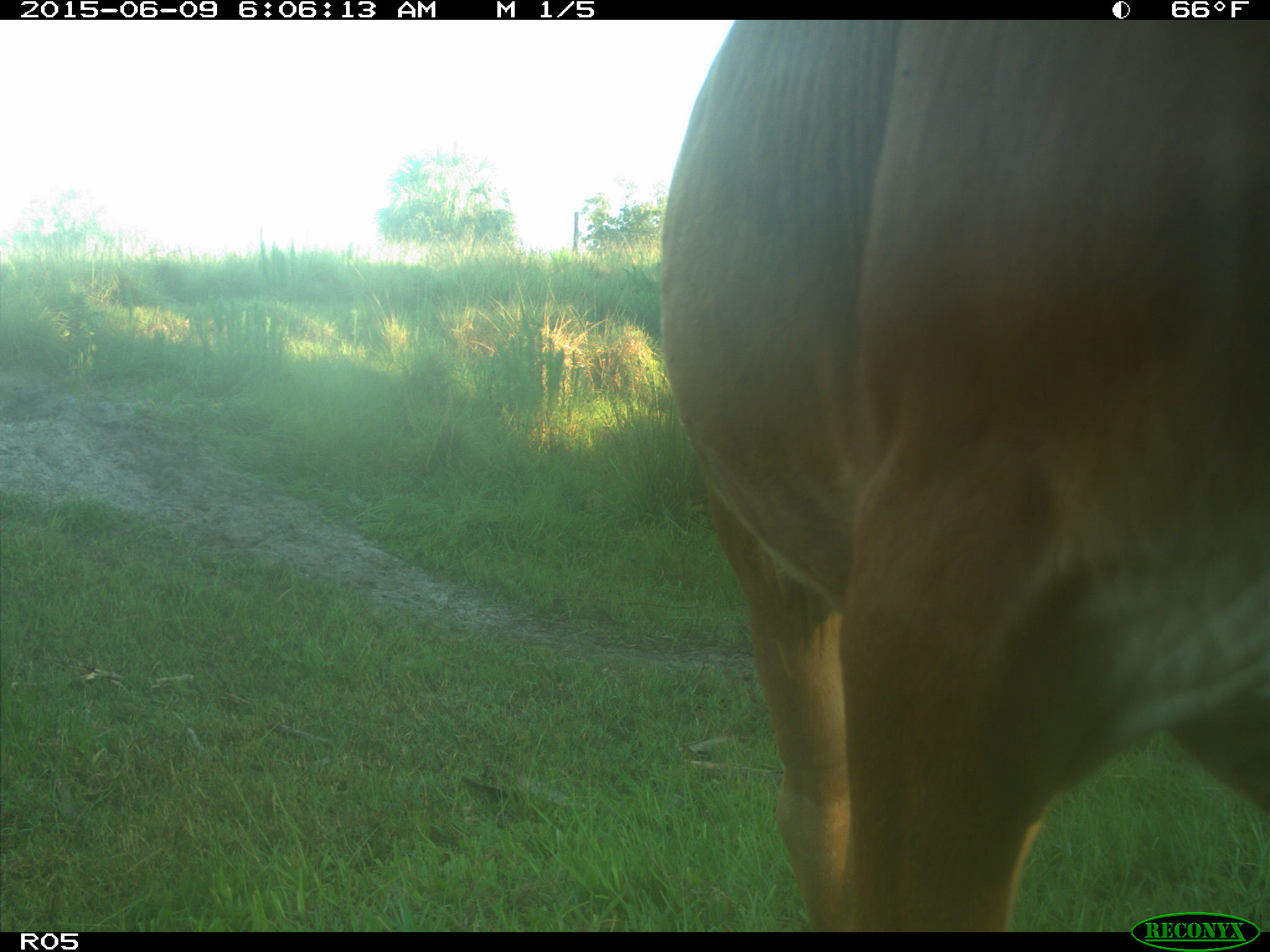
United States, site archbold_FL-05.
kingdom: Animalia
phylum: Chordata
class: Mammalia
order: Artiodactyla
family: Bovidae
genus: Bos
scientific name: Bos taurus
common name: domestic cow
Bos taurus (domestic cow).